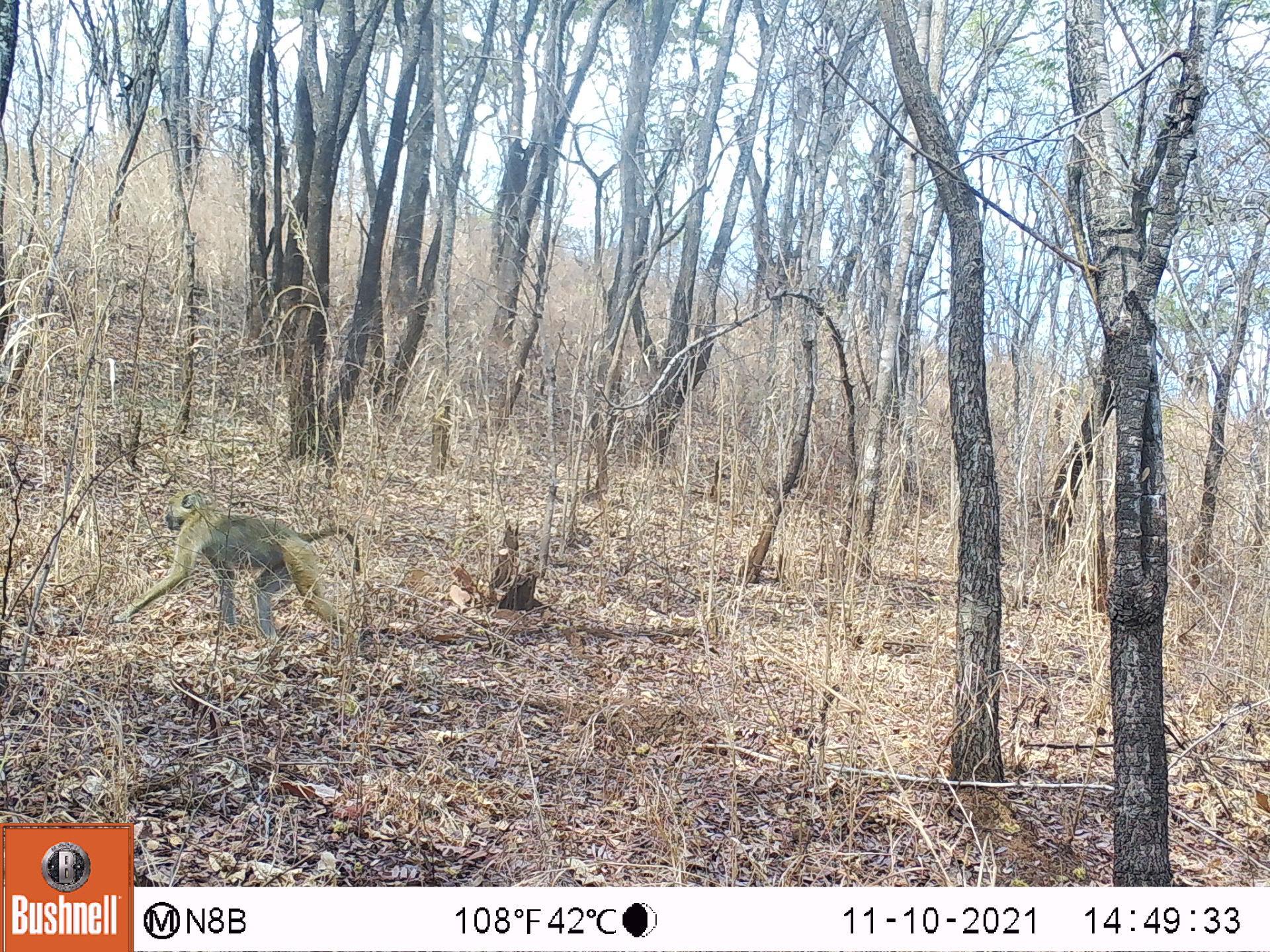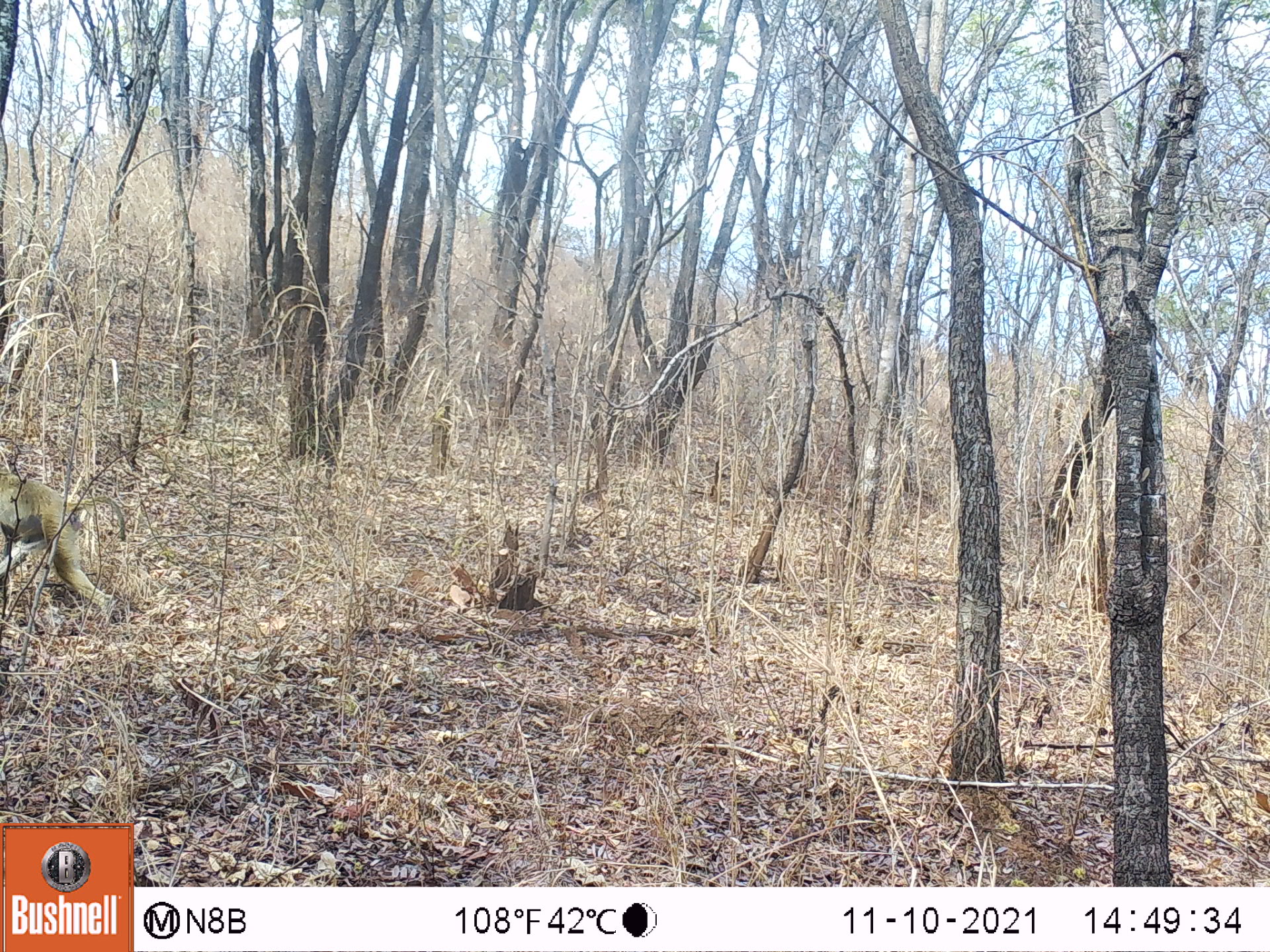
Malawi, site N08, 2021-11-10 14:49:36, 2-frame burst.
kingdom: Animalia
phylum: Chordata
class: Mammalia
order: Primates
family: Cercopithecidae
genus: Papio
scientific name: Papio cynocephalus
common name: yellow baboon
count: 1